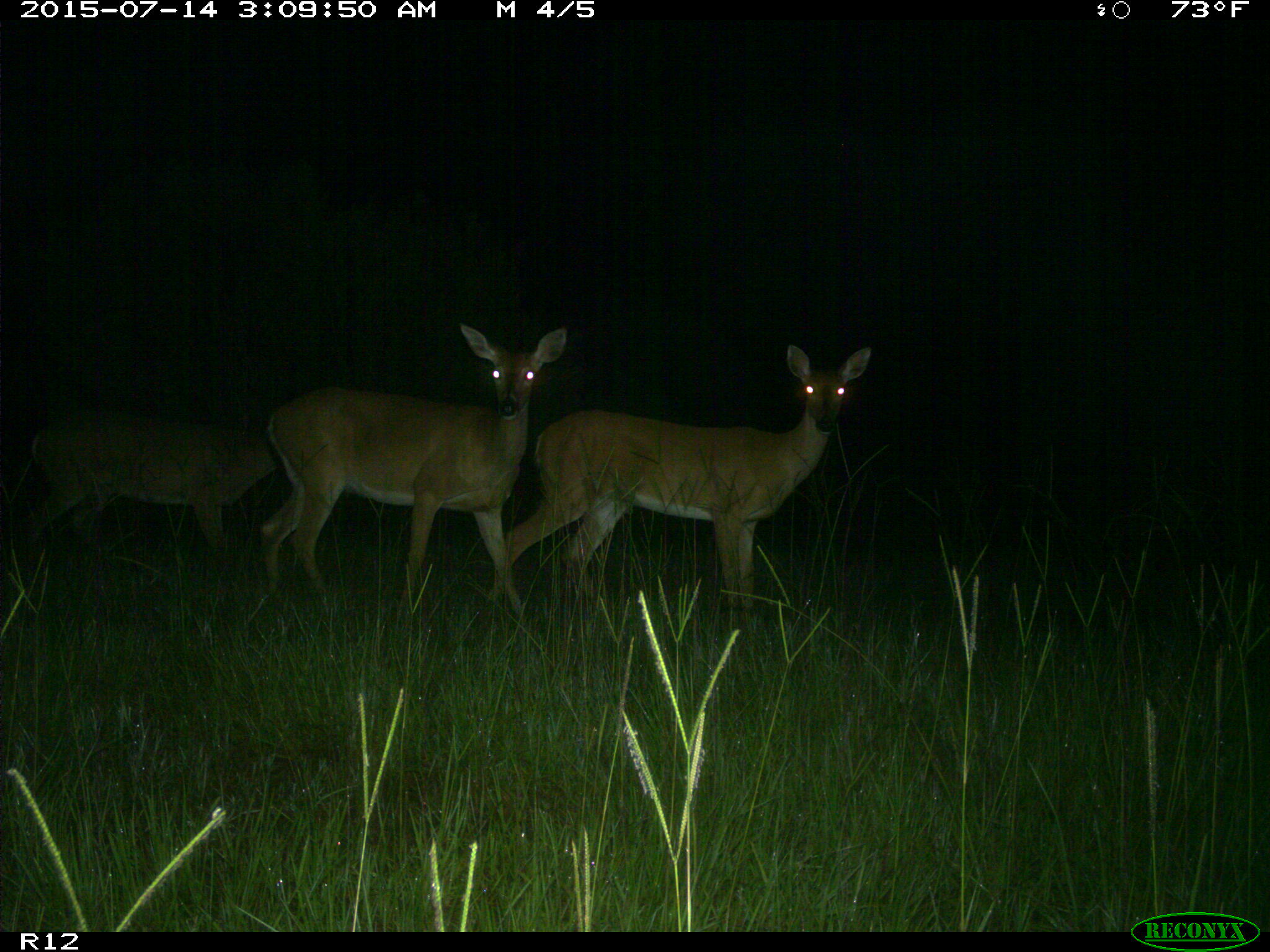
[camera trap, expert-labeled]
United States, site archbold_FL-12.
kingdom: Animalia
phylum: Chordata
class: Mammalia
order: Artiodactyla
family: Cervidae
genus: Odocoileus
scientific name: Odocoileus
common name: deer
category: unidentified deer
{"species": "unidentified deer (deer) (Odocoileus)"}